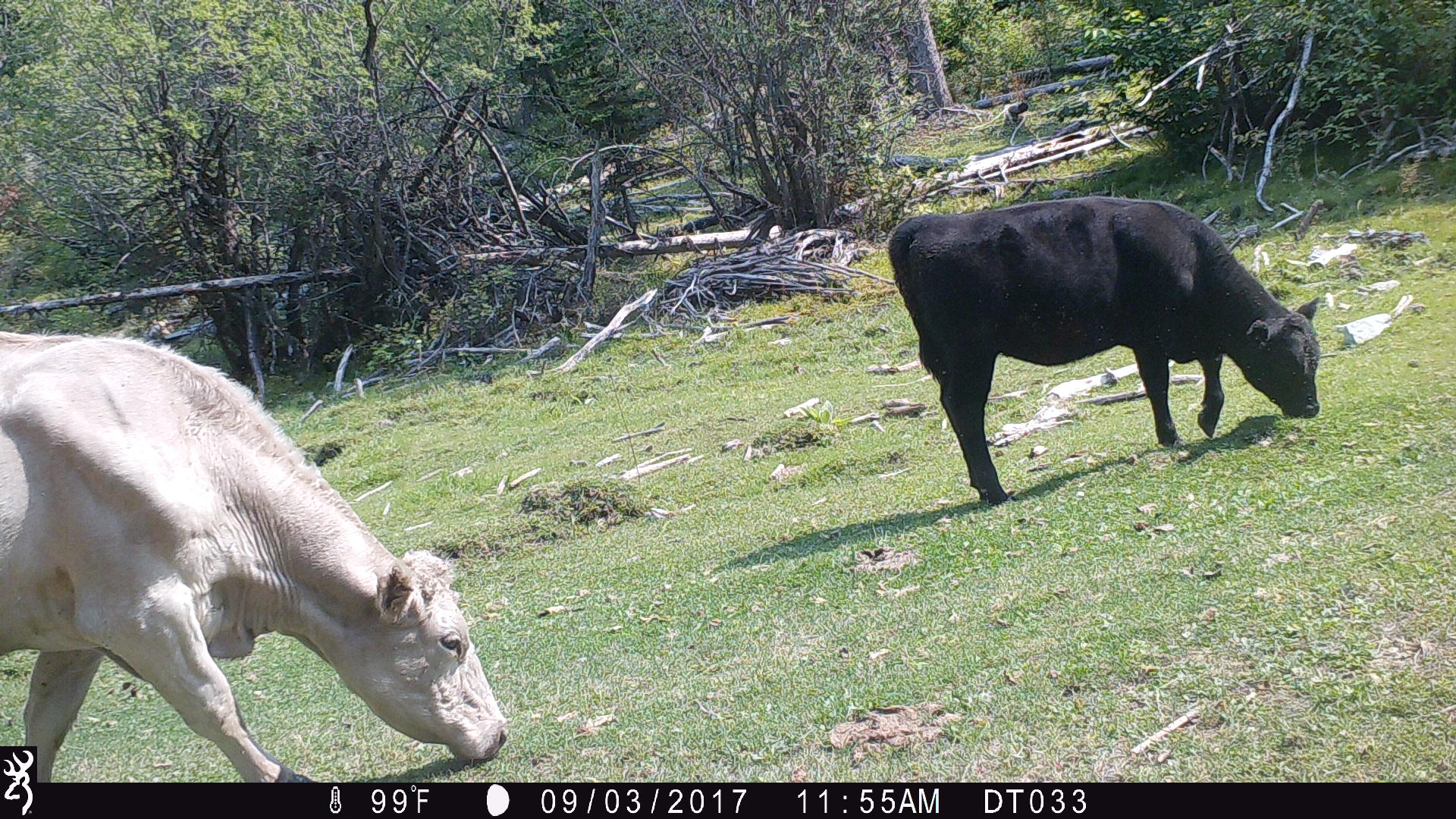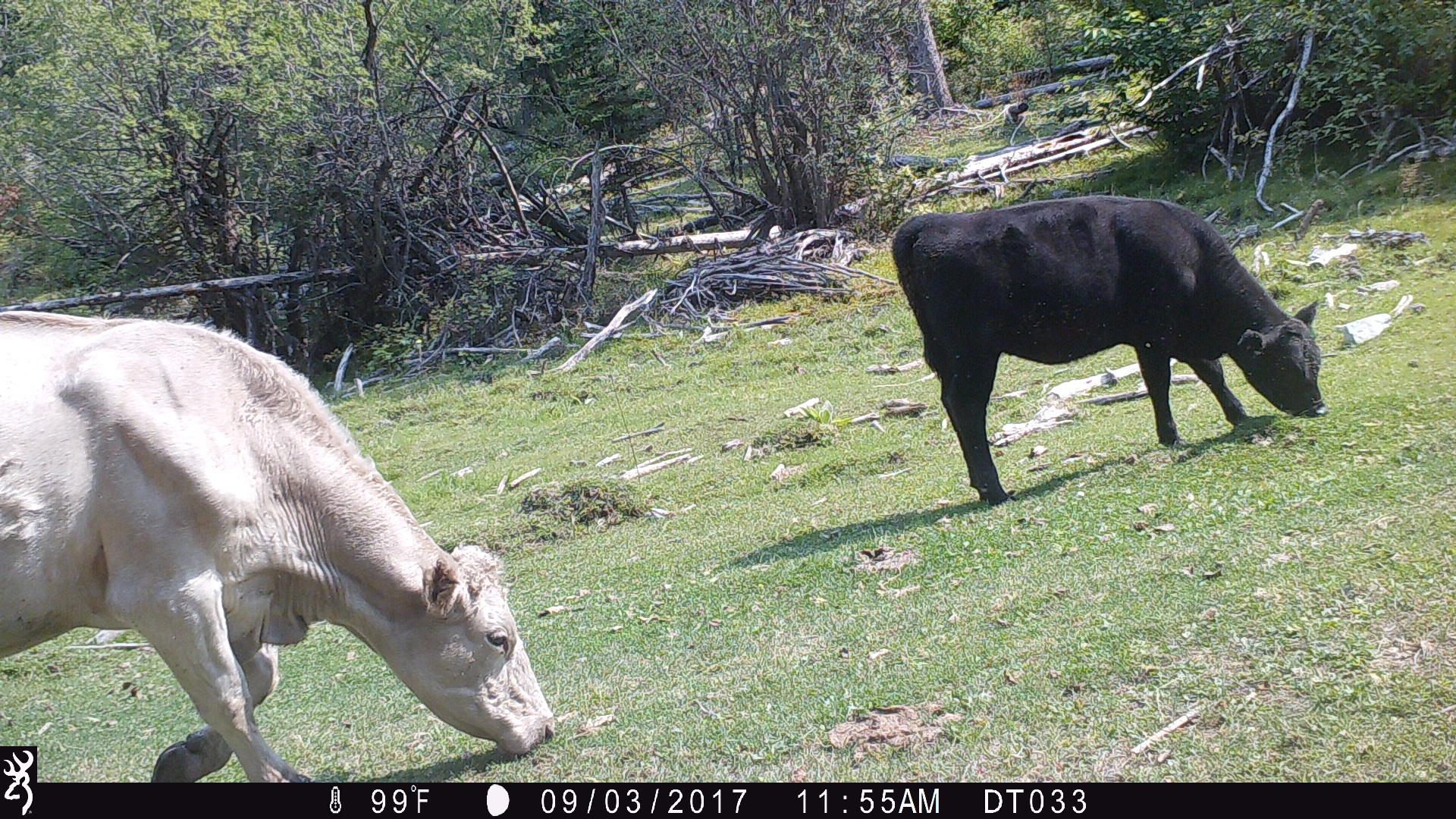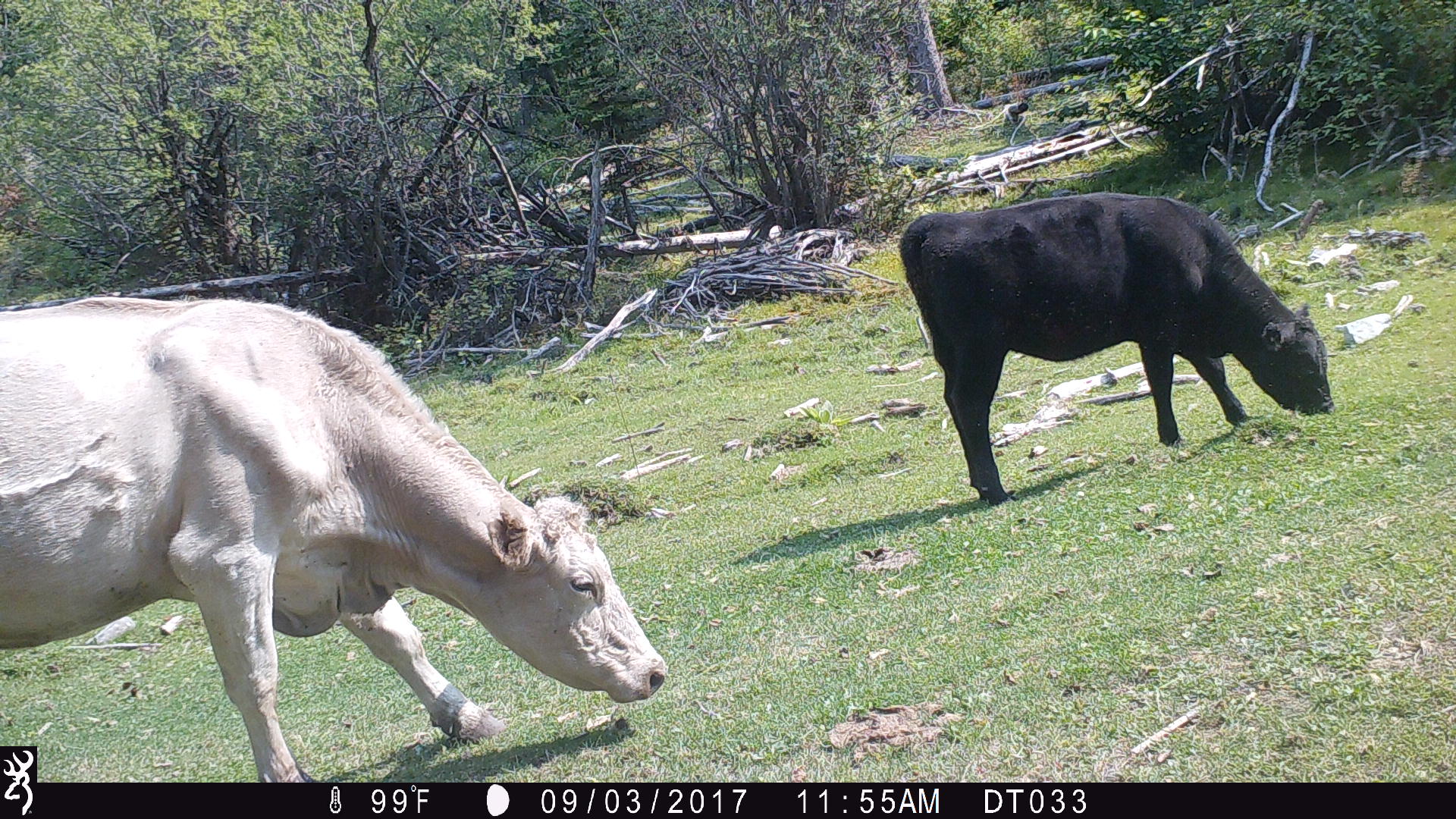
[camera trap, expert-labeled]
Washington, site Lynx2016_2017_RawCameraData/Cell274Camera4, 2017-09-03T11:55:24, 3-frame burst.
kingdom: Animalia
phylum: Chordata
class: Mammalia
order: Artiodactyla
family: Bovidae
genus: Bos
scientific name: Bos taurus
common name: domestic cattle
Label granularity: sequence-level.